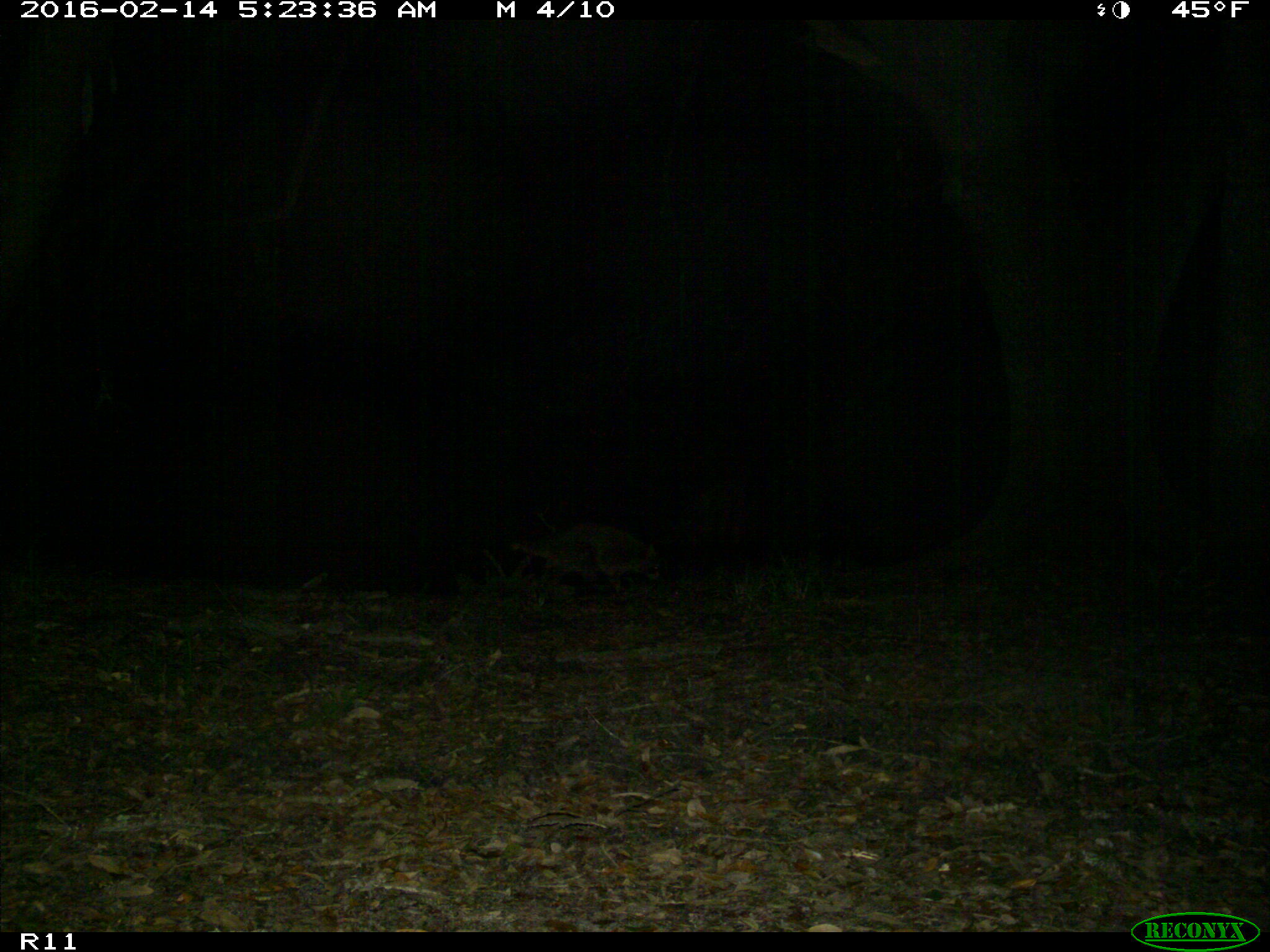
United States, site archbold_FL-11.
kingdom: Animalia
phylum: Chordata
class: Mammalia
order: Carnivora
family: Procyonidae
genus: Procyon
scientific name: Procyon lotor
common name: common raccoon